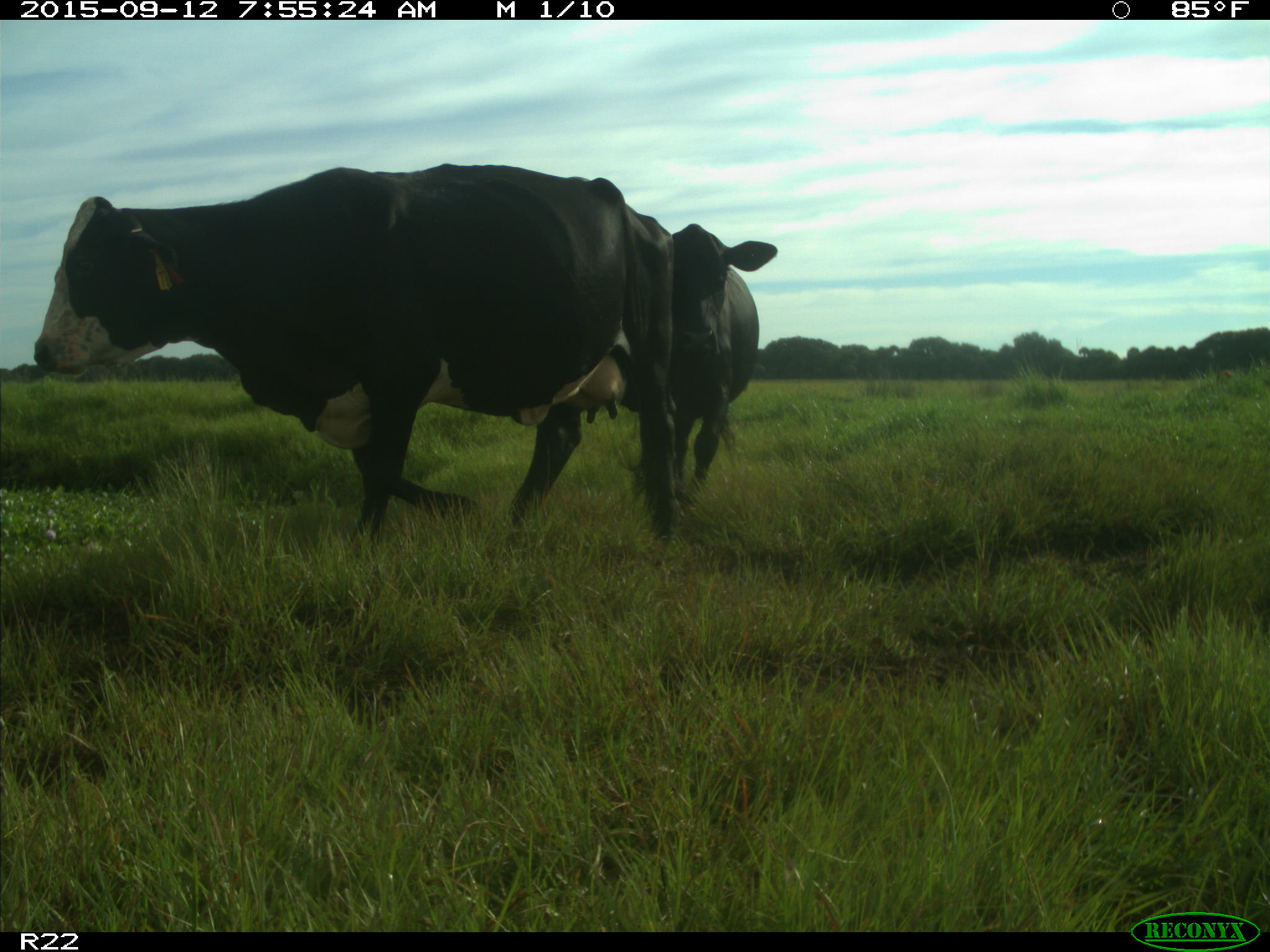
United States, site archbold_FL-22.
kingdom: Animalia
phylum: Chordata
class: Mammalia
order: Artiodactyla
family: Bovidae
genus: Bos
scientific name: Bos taurus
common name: domestic cow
Bos taurus (domestic cow).